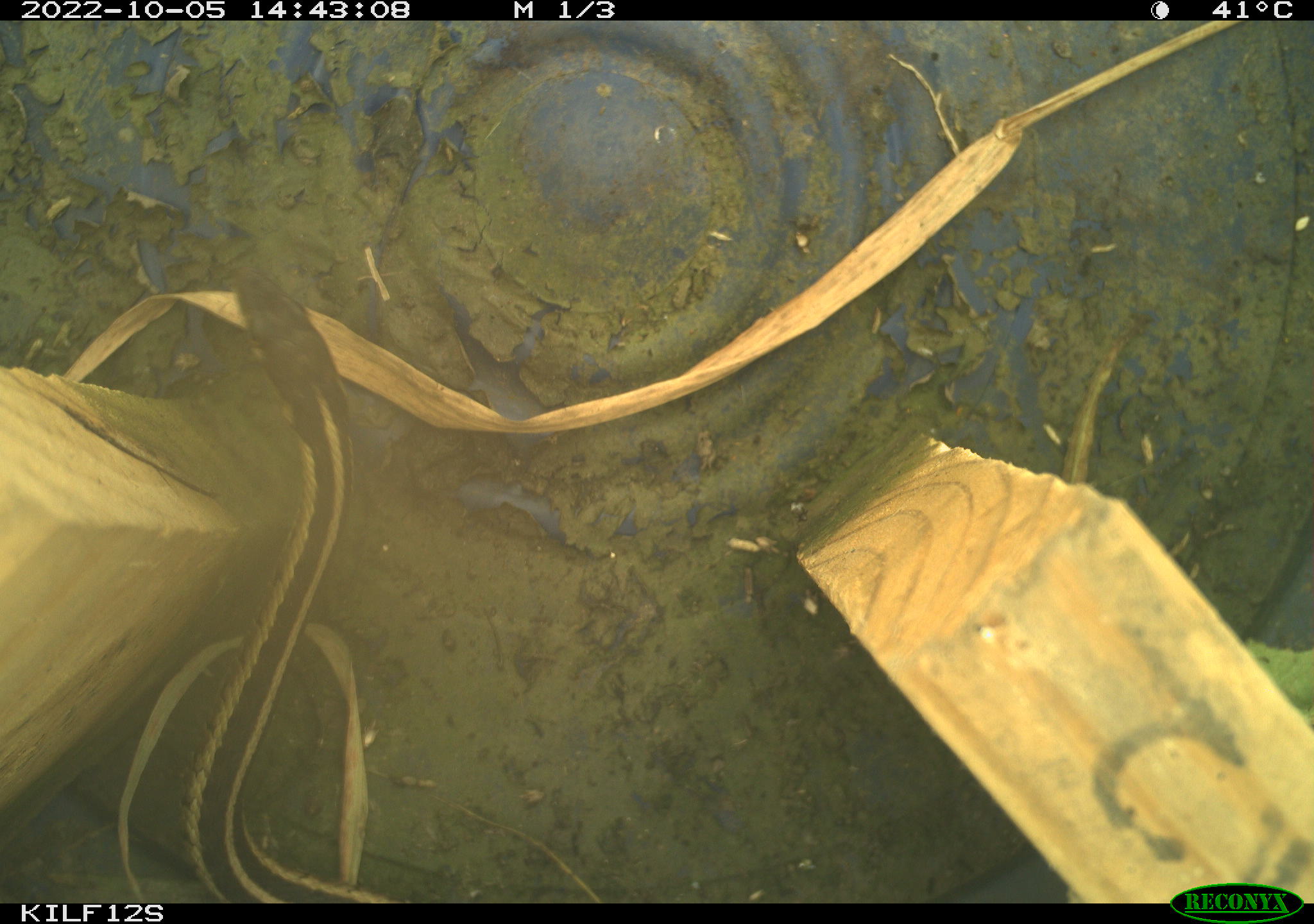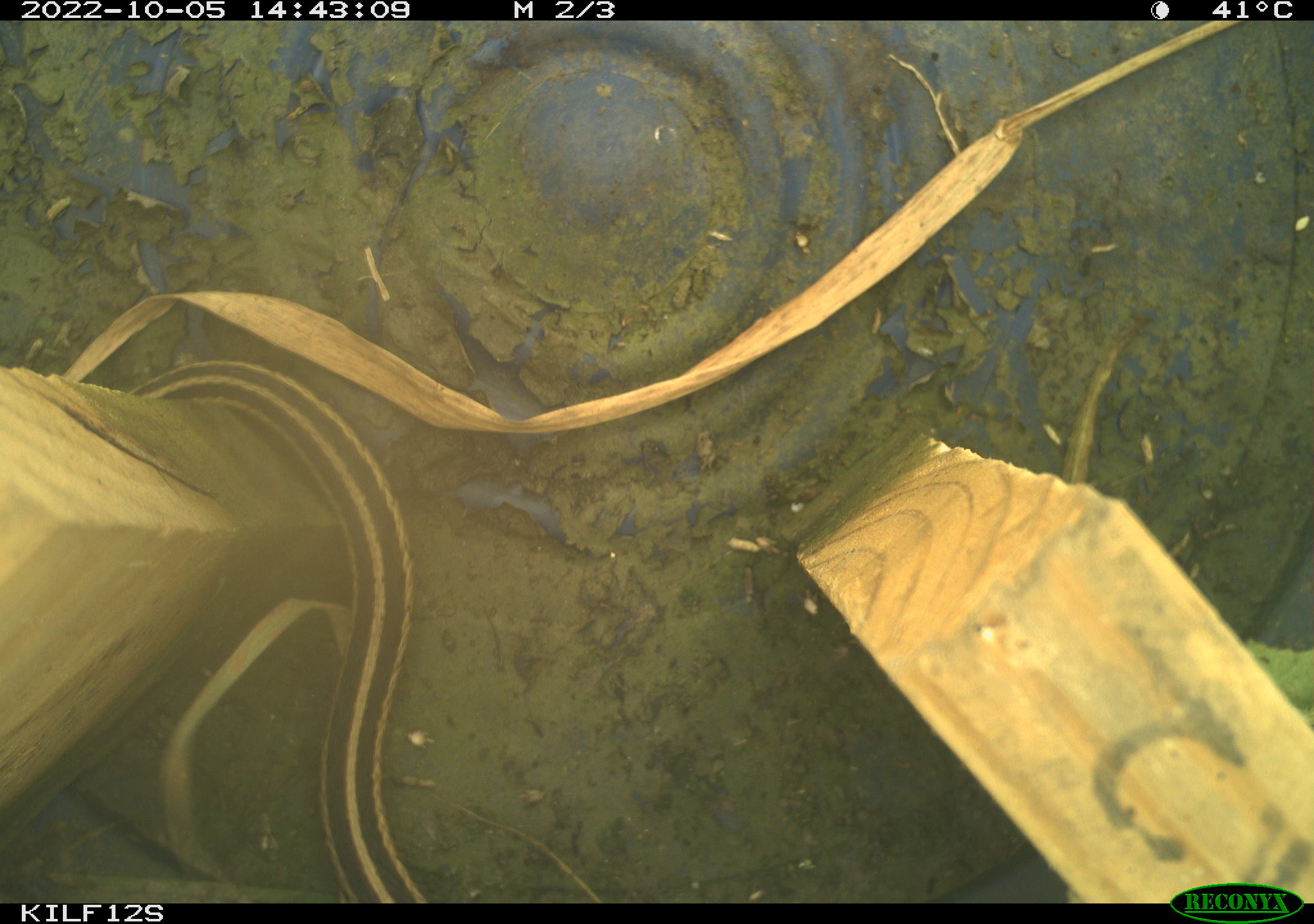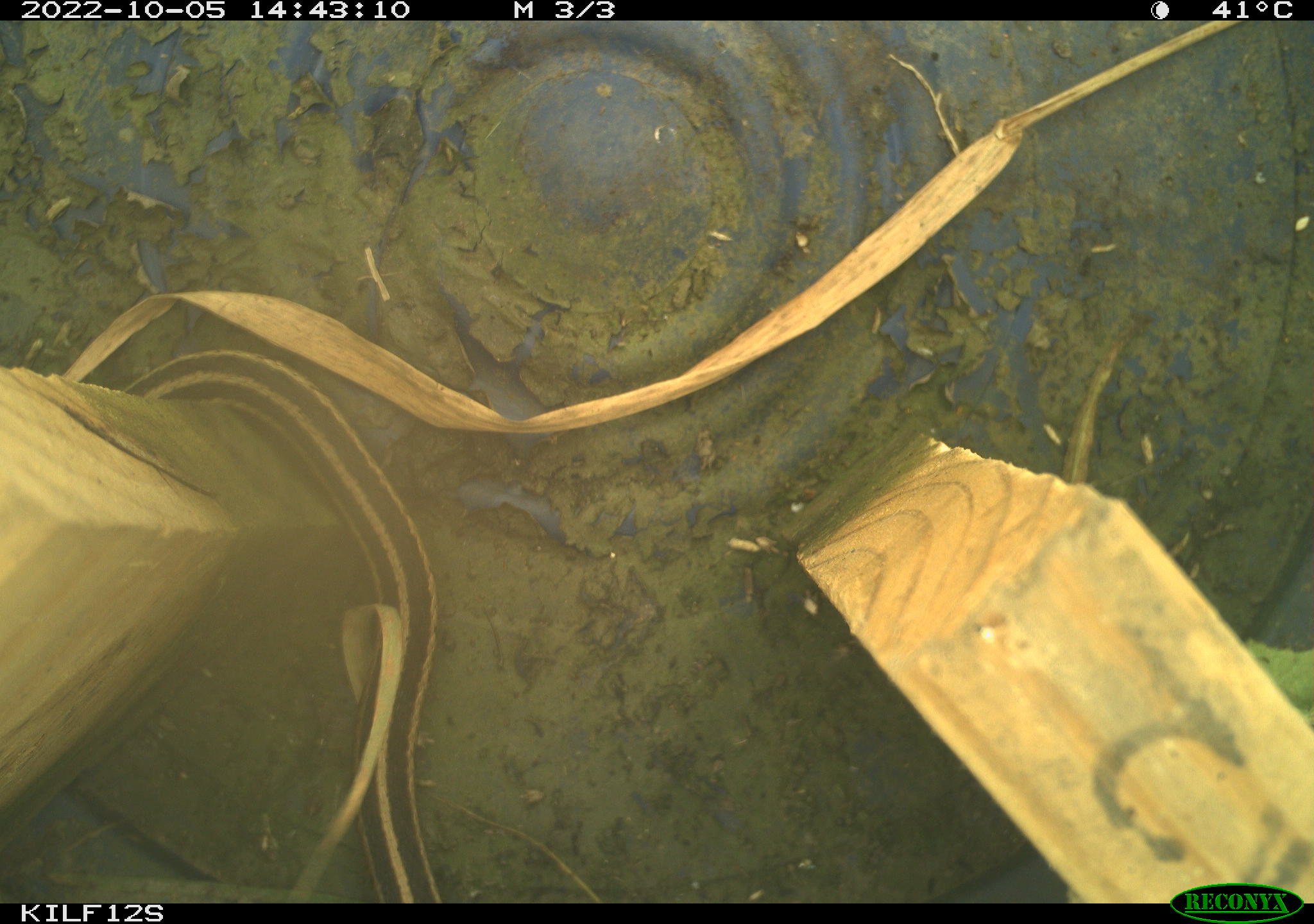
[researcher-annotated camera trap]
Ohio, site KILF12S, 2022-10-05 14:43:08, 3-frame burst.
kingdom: Animalia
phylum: Chordata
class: Reptilia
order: Squamata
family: Colubridae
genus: Thamnophis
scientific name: Thamnophis sirtalis sirtalis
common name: eastern gartersnake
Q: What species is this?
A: Eastern gartersnake (Thamnophis sirtalis sirtalis).